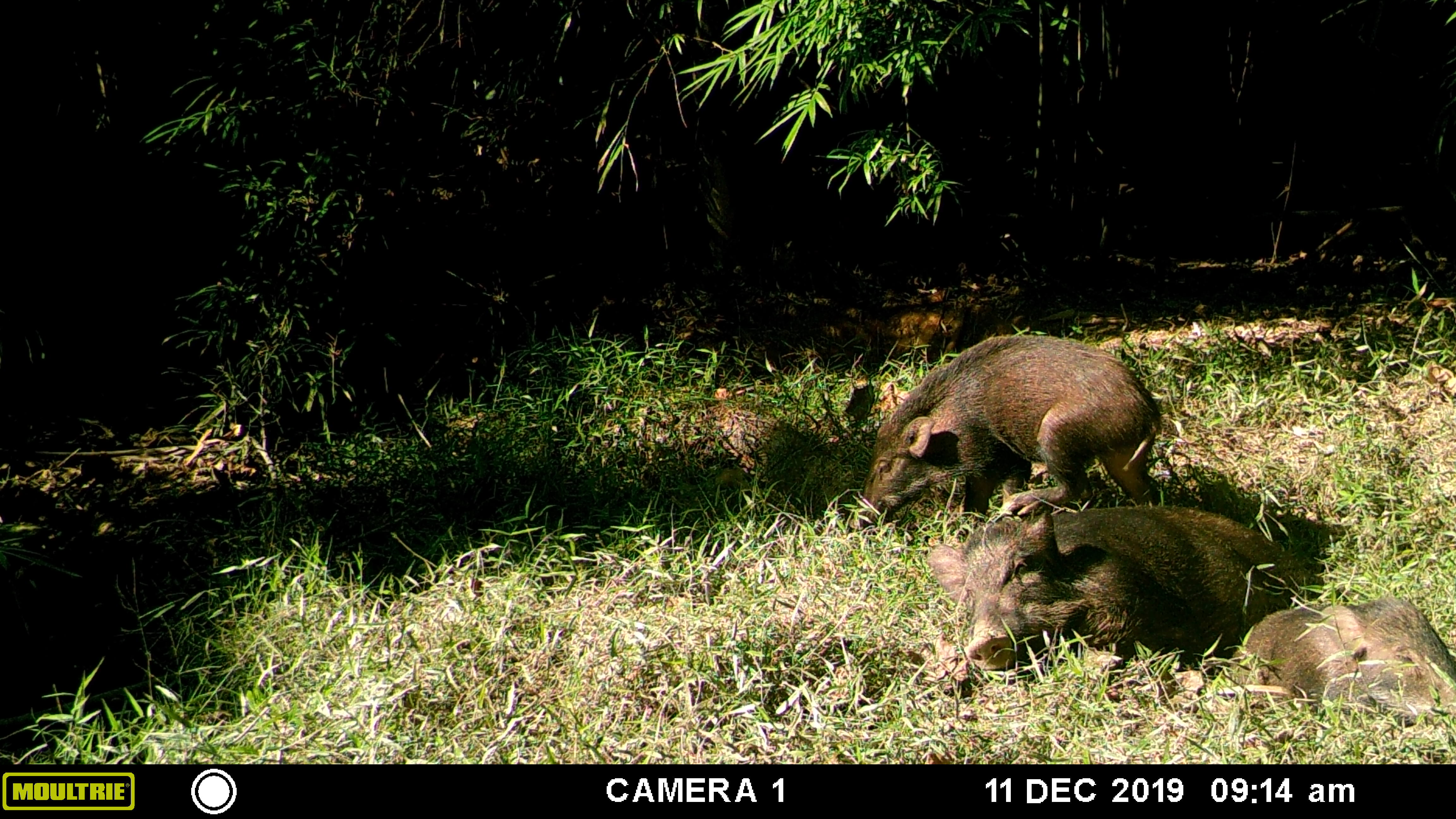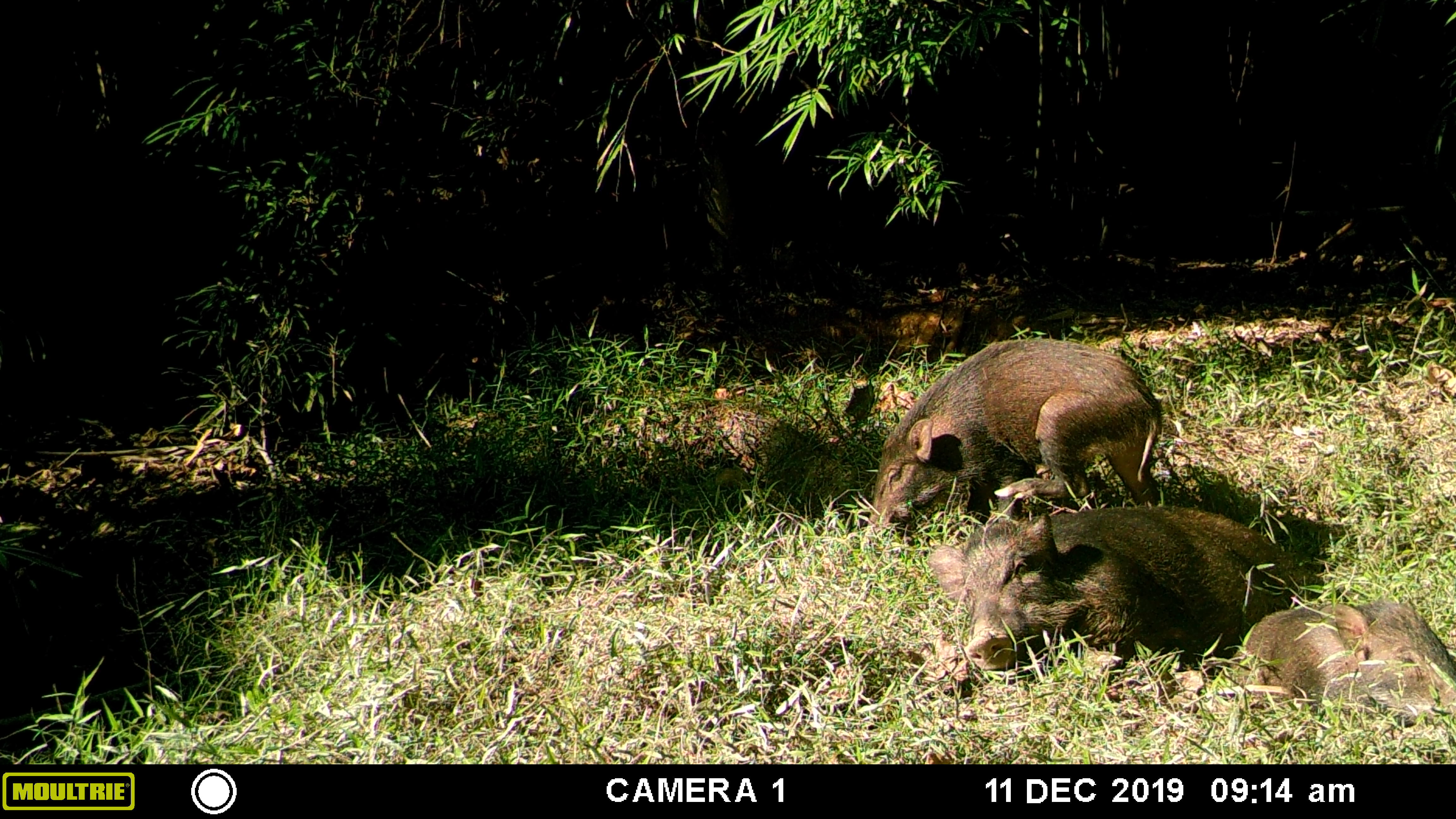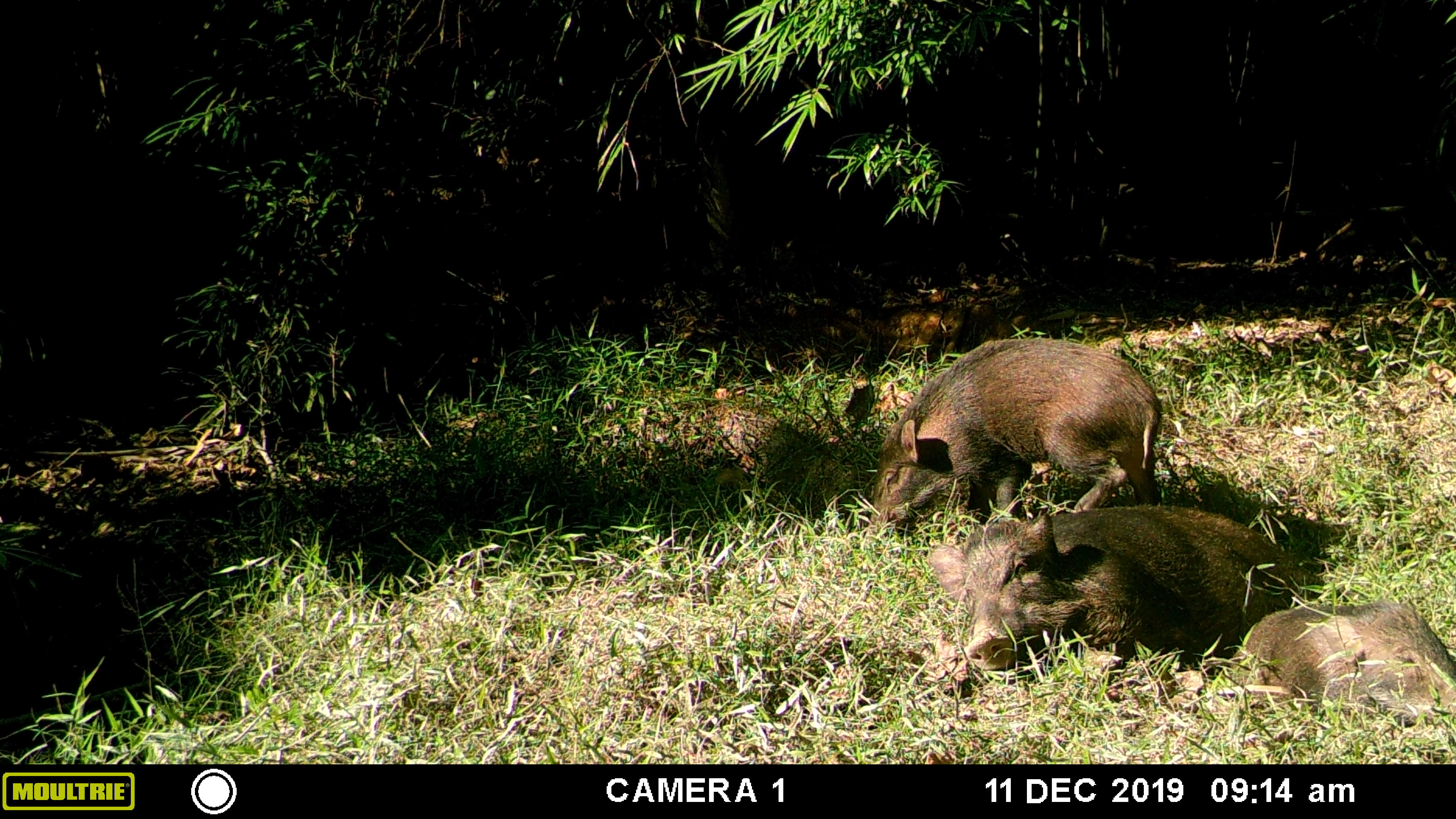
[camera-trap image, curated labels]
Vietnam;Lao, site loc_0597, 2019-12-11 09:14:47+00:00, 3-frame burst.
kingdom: Animalia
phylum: Chordata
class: Mammalia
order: Artiodactyla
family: Suidae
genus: Sus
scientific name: Sus scrofa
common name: eurasian wild pig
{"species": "eurasian wild pig (Sus scrofa)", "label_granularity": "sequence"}